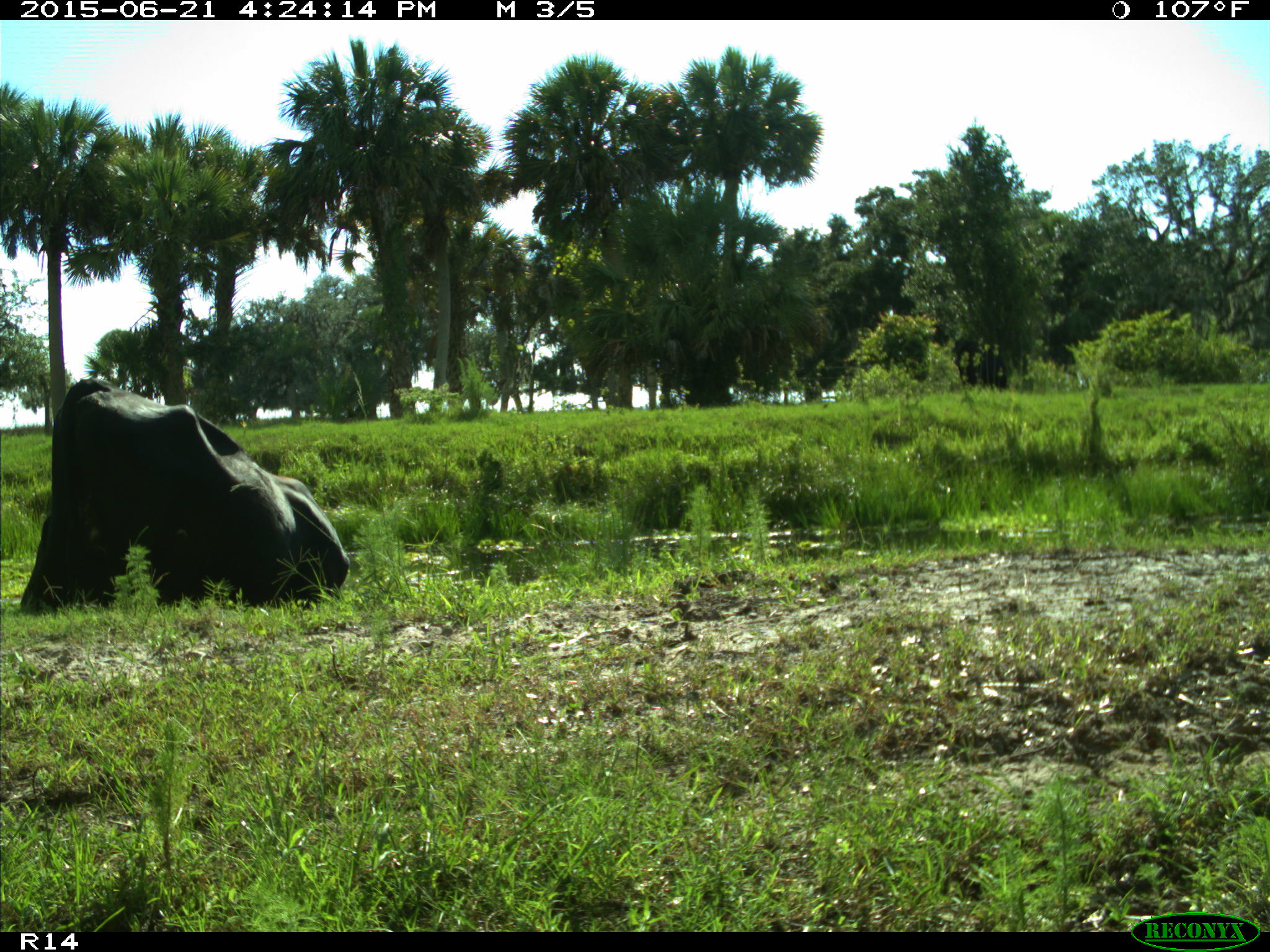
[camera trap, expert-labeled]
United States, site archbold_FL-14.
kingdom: Animalia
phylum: Chordata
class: Mammalia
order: Artiodactyla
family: Bovidae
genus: Bos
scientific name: Bos taurus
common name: domestic cow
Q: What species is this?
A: Bos taurus (domestic cow).